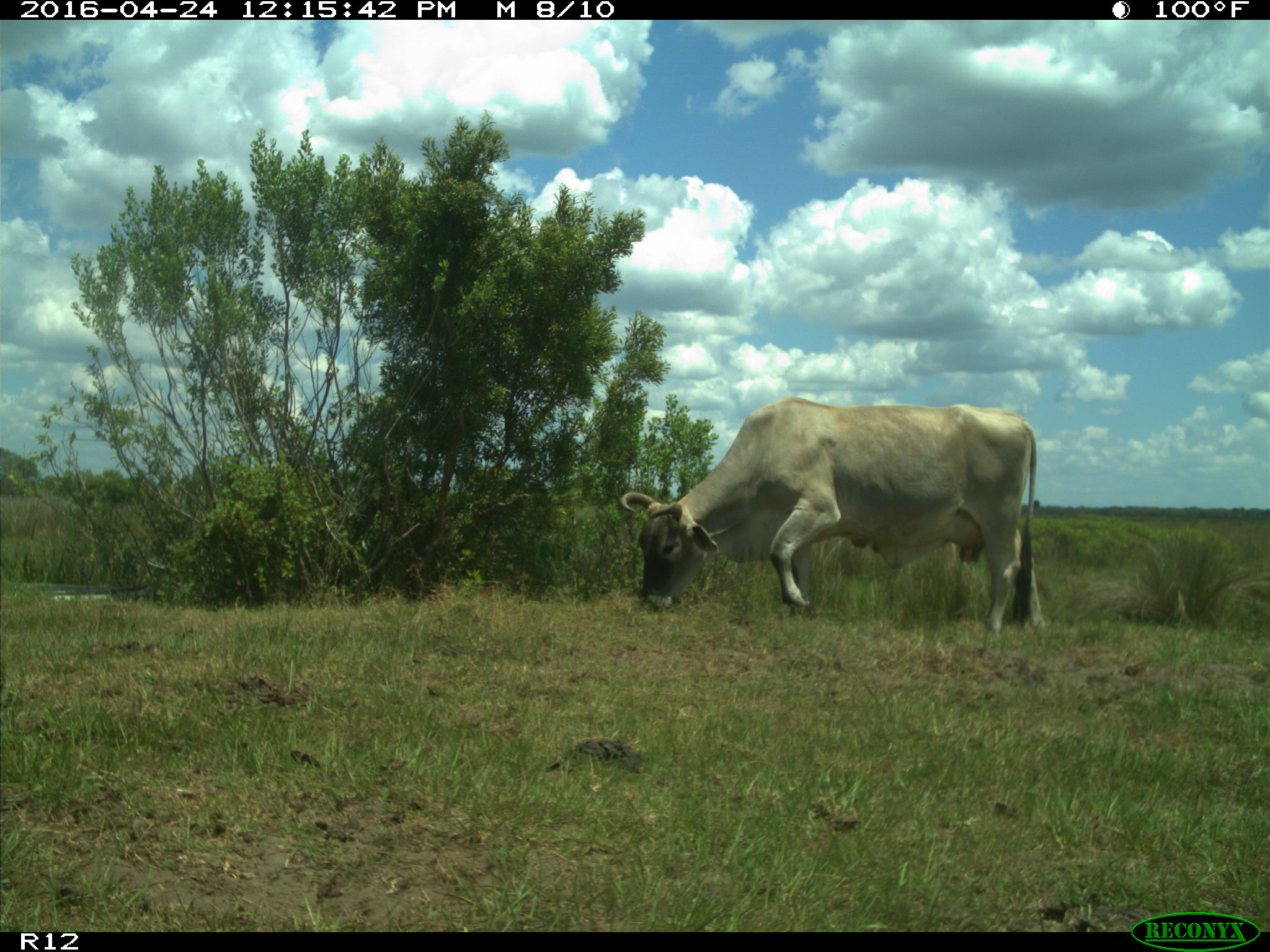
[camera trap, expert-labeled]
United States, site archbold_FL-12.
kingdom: Animalia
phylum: Chordata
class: Mammalia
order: Artiodactyla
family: Bovidae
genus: Bos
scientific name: Bos taurus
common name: domestic cow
Bos taurus (domestic cow).